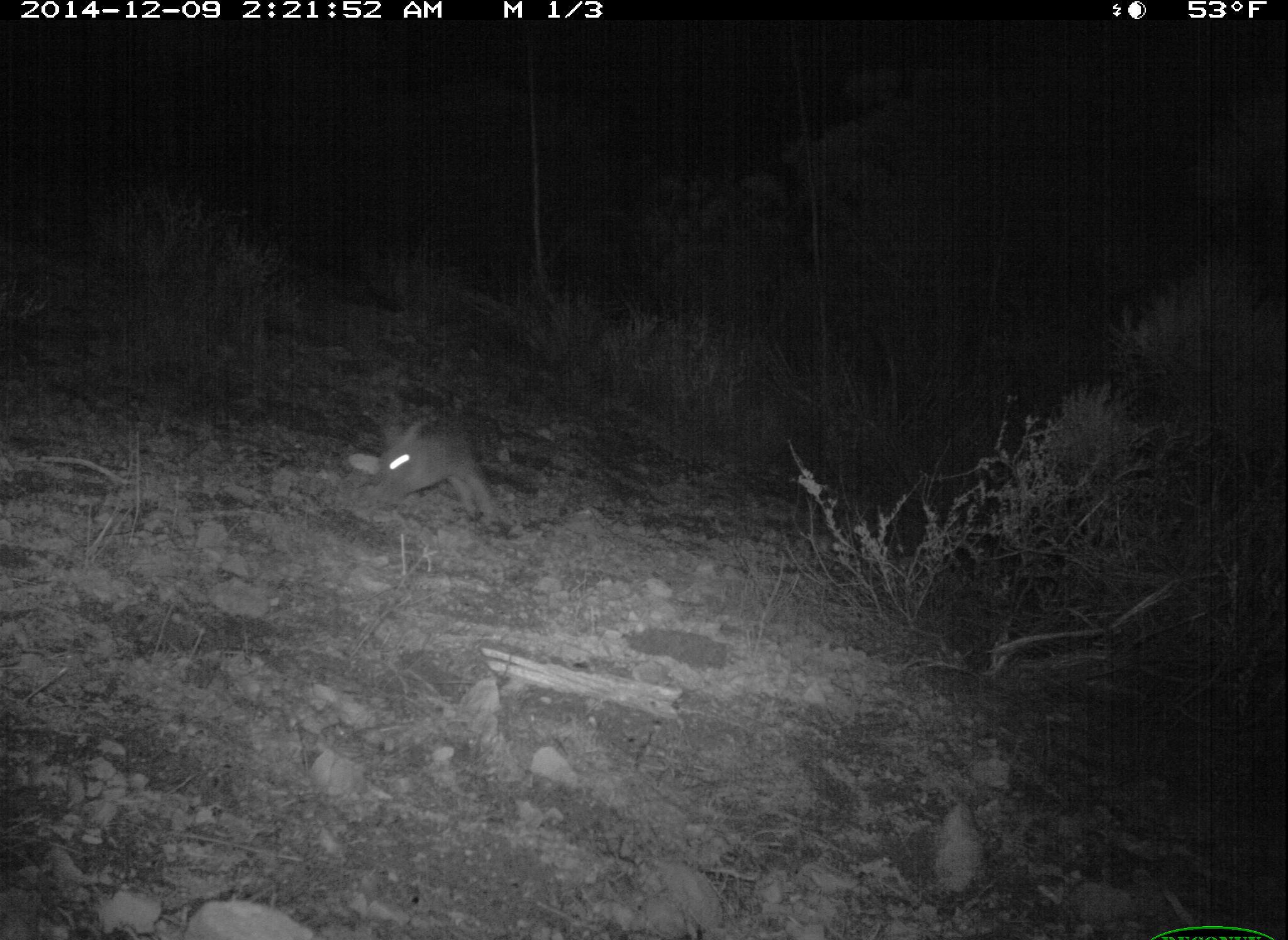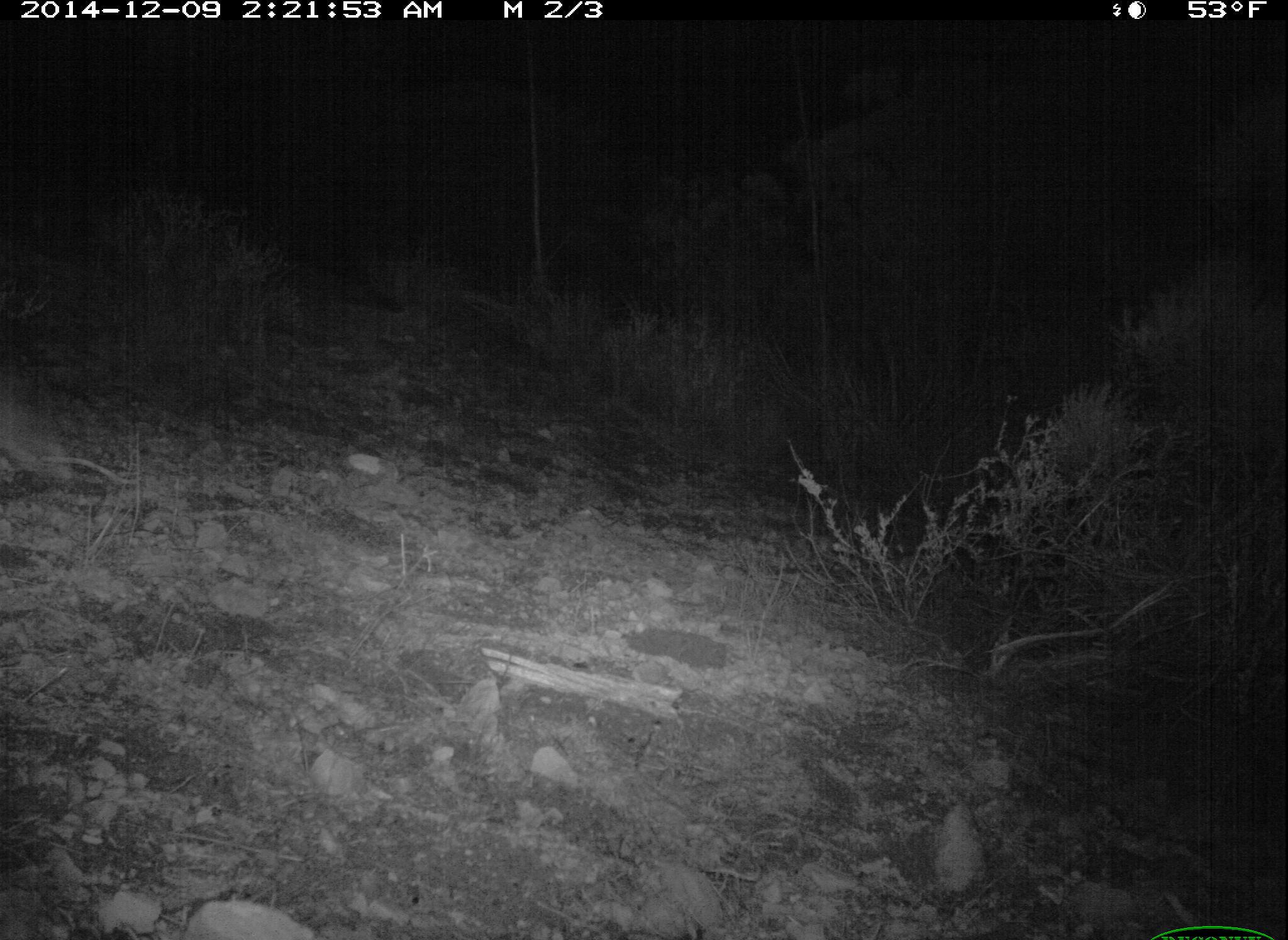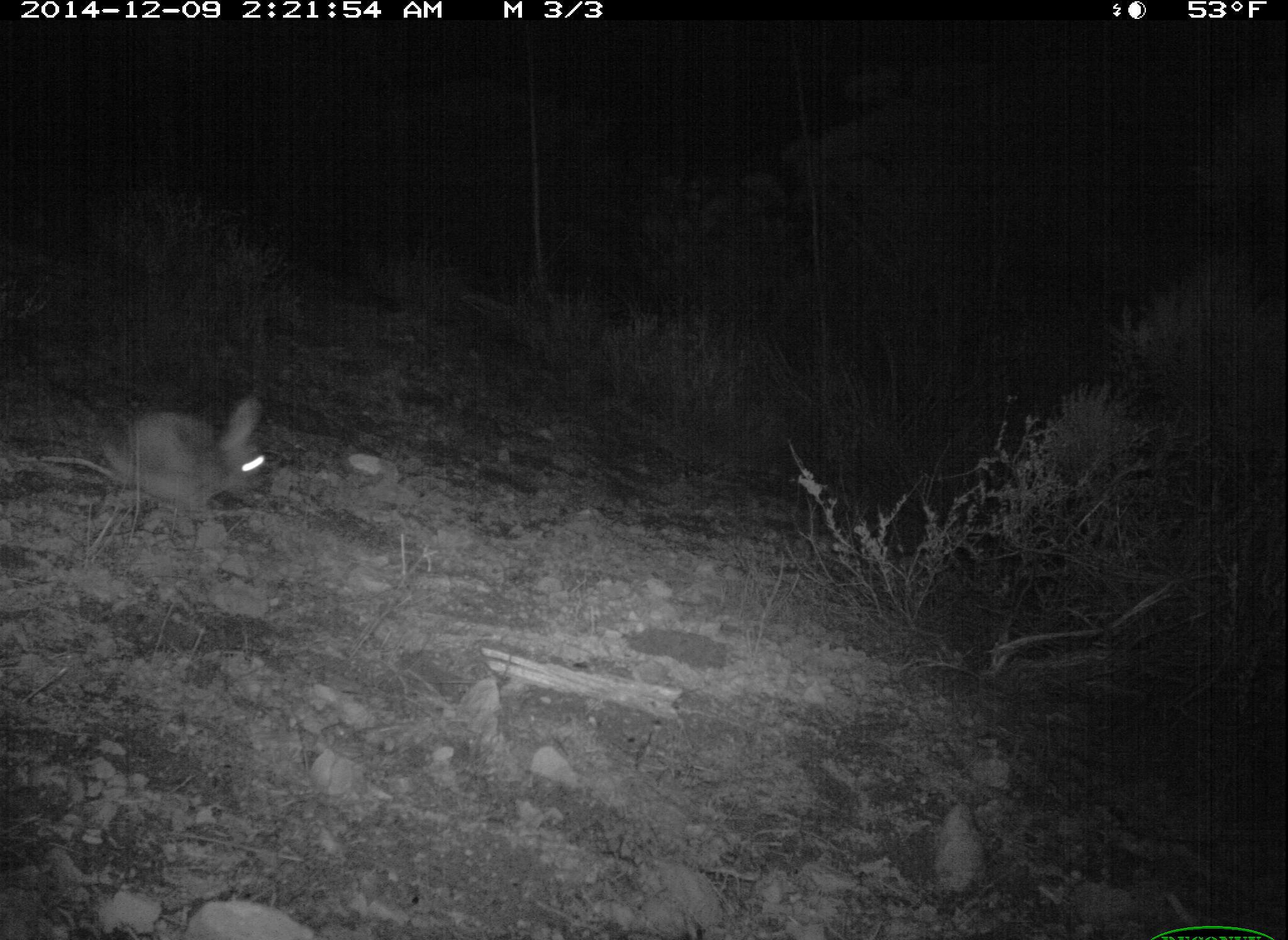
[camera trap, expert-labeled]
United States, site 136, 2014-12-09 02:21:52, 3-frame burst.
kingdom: Animalia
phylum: Chordata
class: Mammalia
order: Lagomorpha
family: Leporidae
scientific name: Leporidae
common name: rabbits and hares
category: rabbit